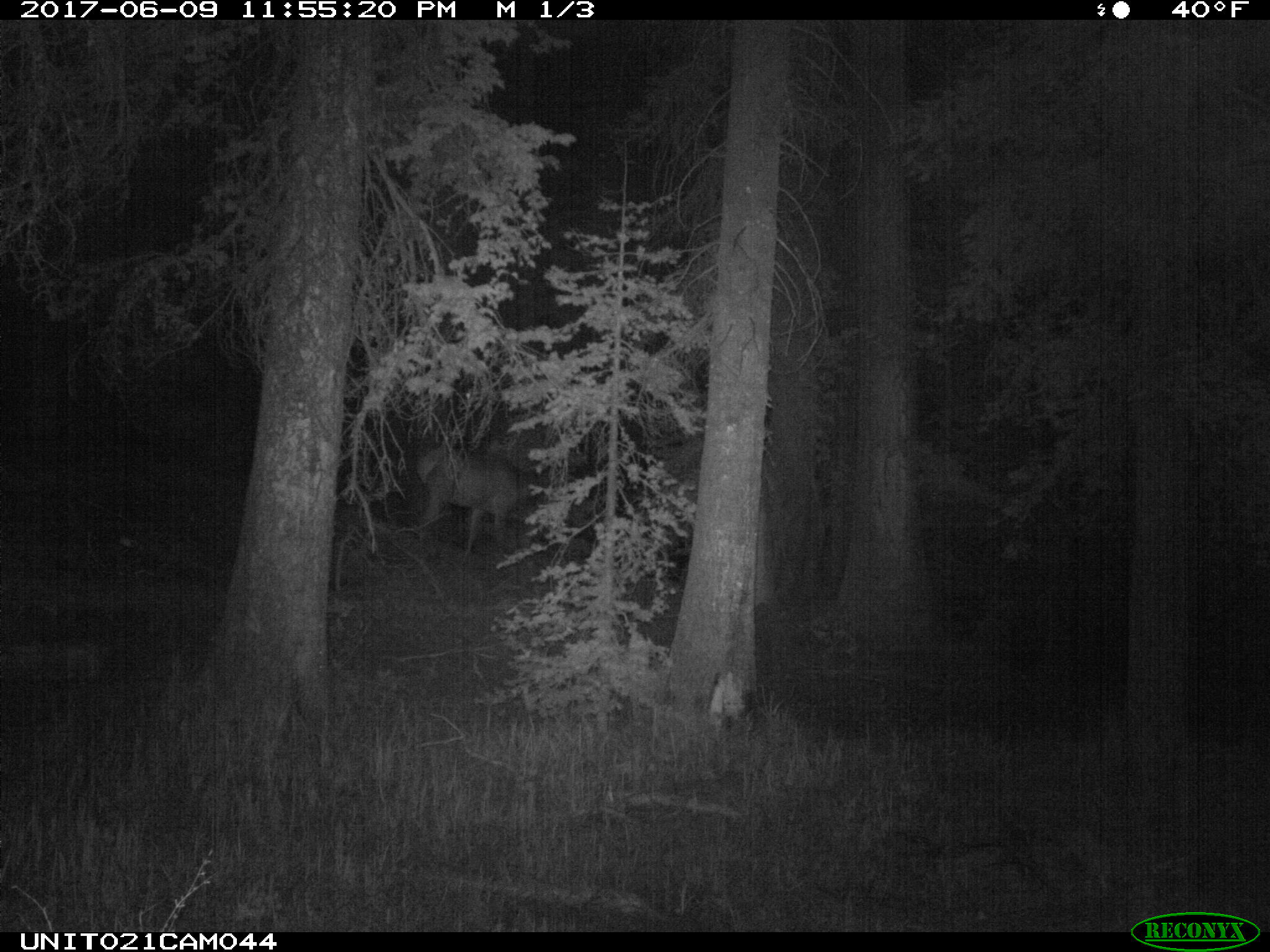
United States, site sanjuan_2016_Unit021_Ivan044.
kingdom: Animalia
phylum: Chordata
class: Mammalia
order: Artiodactyla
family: Cervidae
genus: Cervus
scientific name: Cervus elaphus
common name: red deer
Cervus elaphus (red deer).